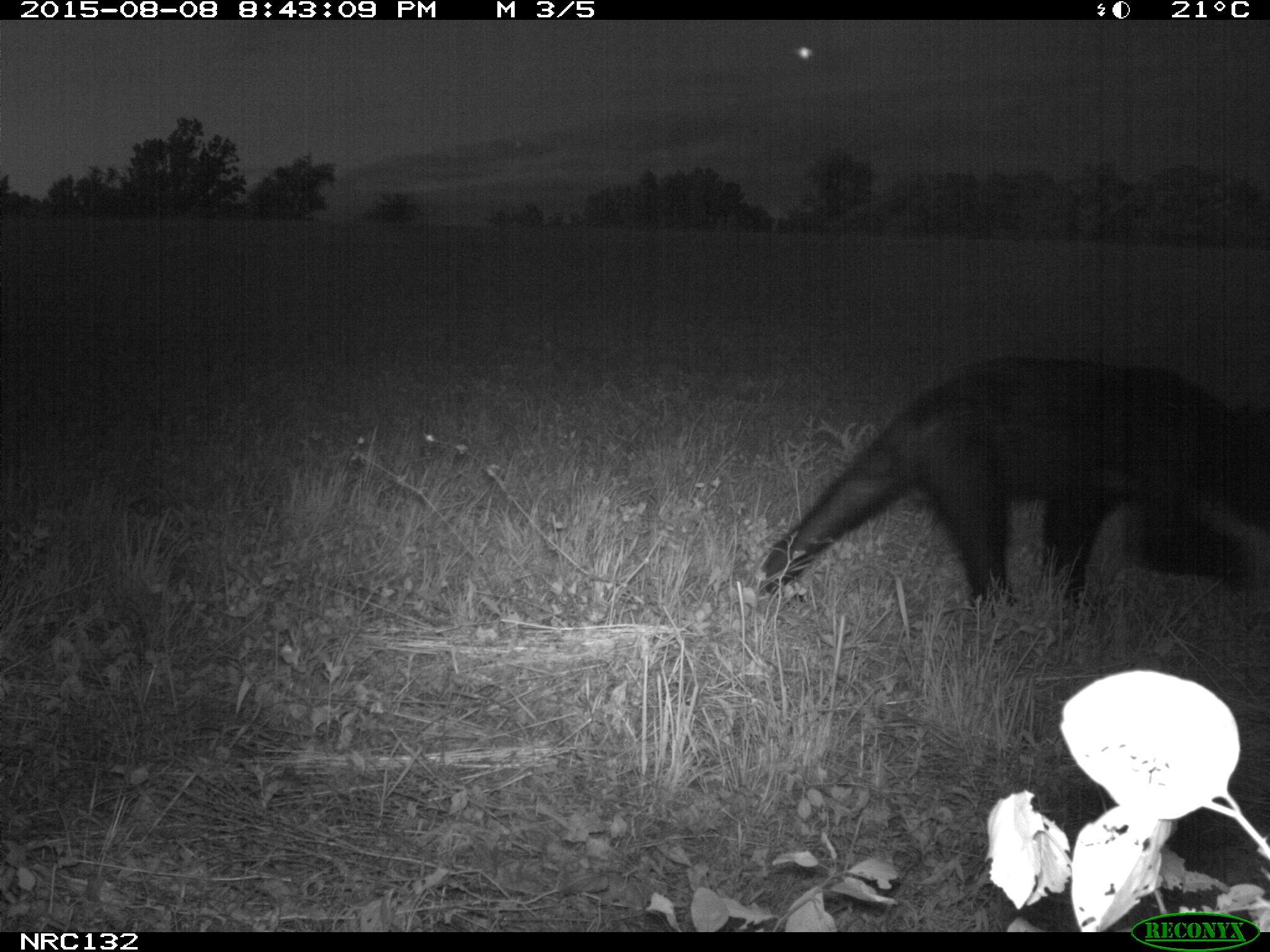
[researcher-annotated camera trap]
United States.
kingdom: Animalia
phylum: Chordata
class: Mammalia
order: Carnivora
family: Ursidae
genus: Ursus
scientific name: Ursus americanus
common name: american black bear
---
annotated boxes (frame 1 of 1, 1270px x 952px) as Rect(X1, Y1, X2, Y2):
American Black Bear: Rect(774, 354, 1243, 629)